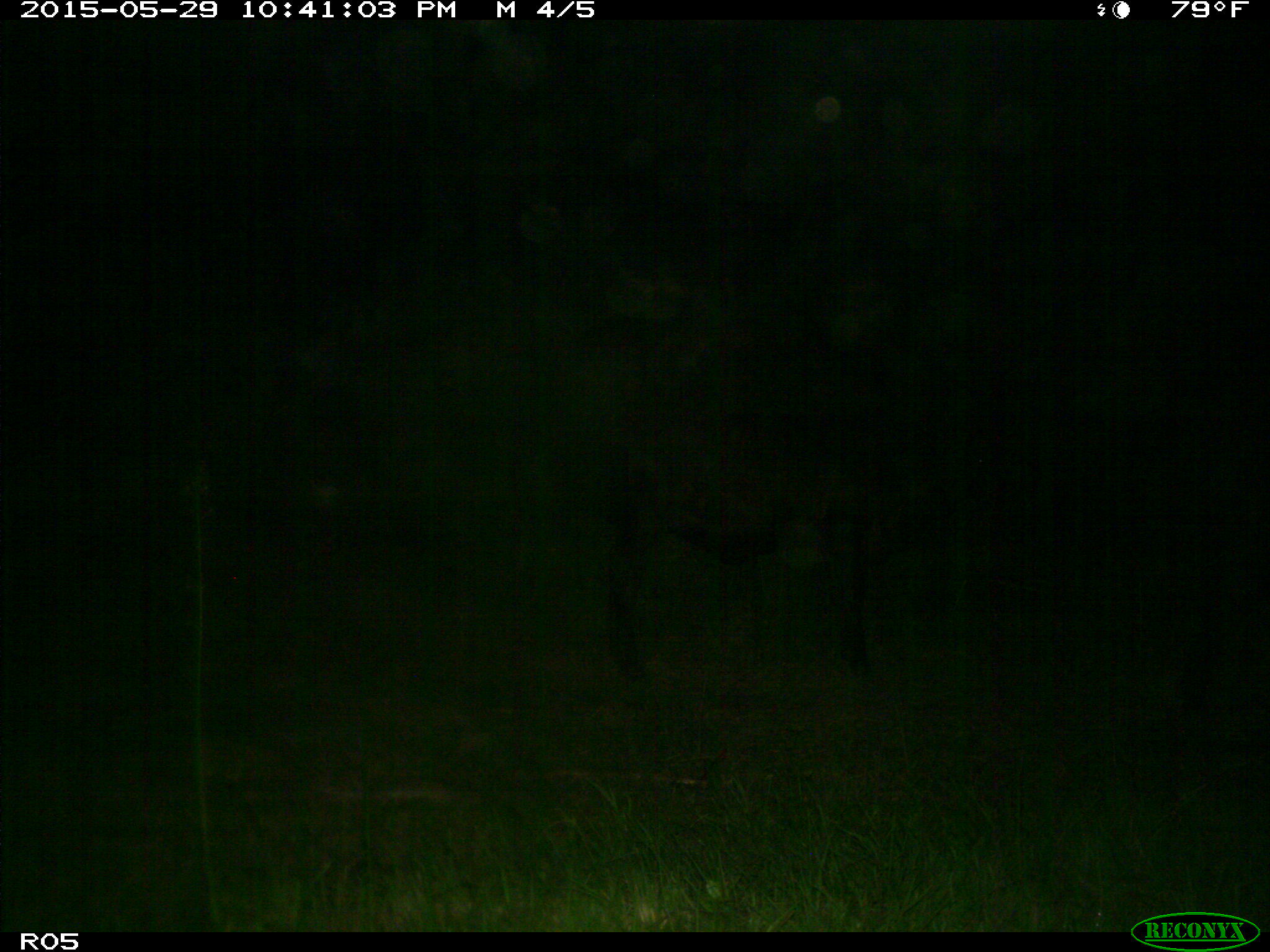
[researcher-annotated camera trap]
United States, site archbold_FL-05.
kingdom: Animalia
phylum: Chordata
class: Mammalia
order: Artiodactyla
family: Bovidae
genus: Bos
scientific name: Bos taurus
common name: domestic cow